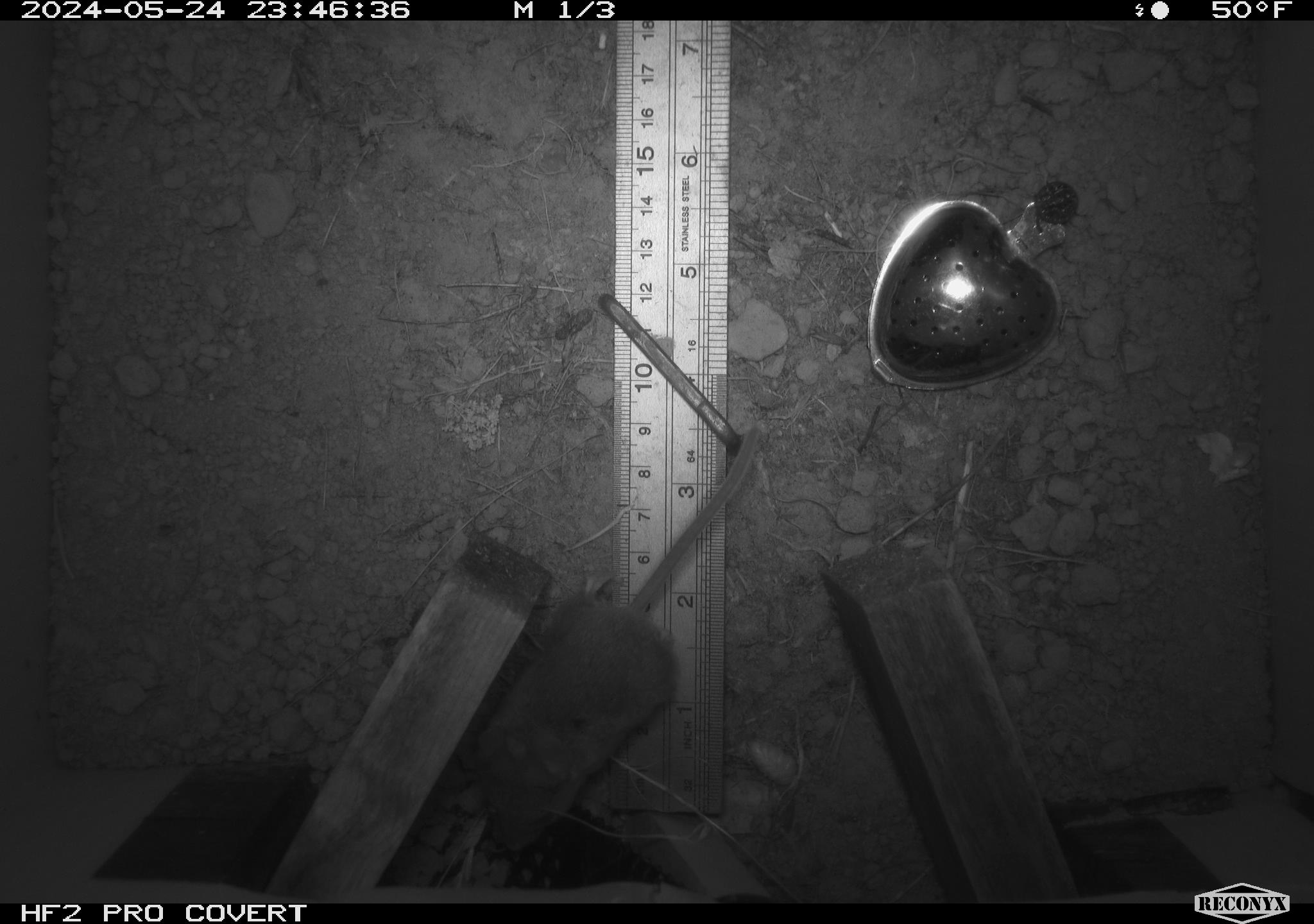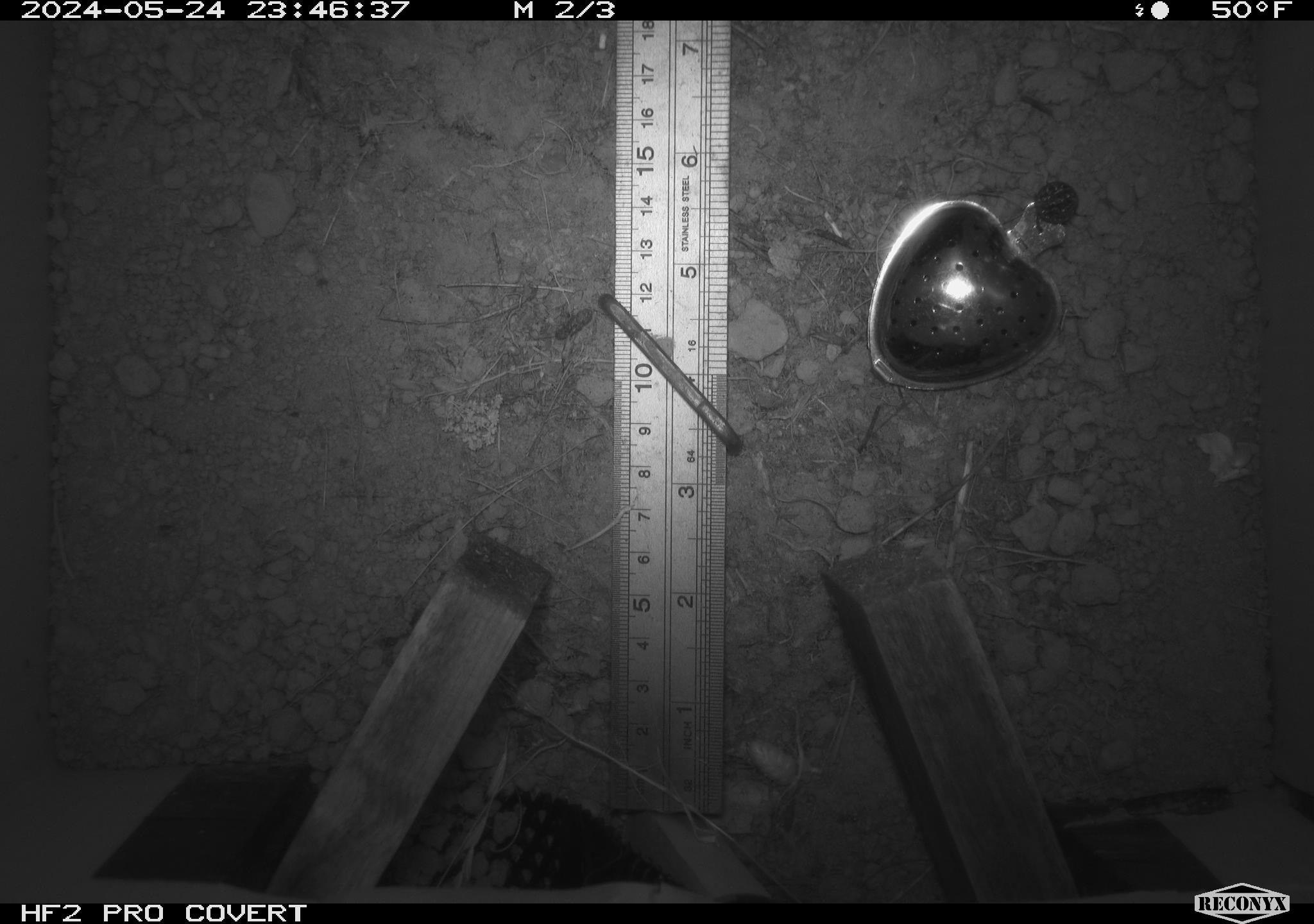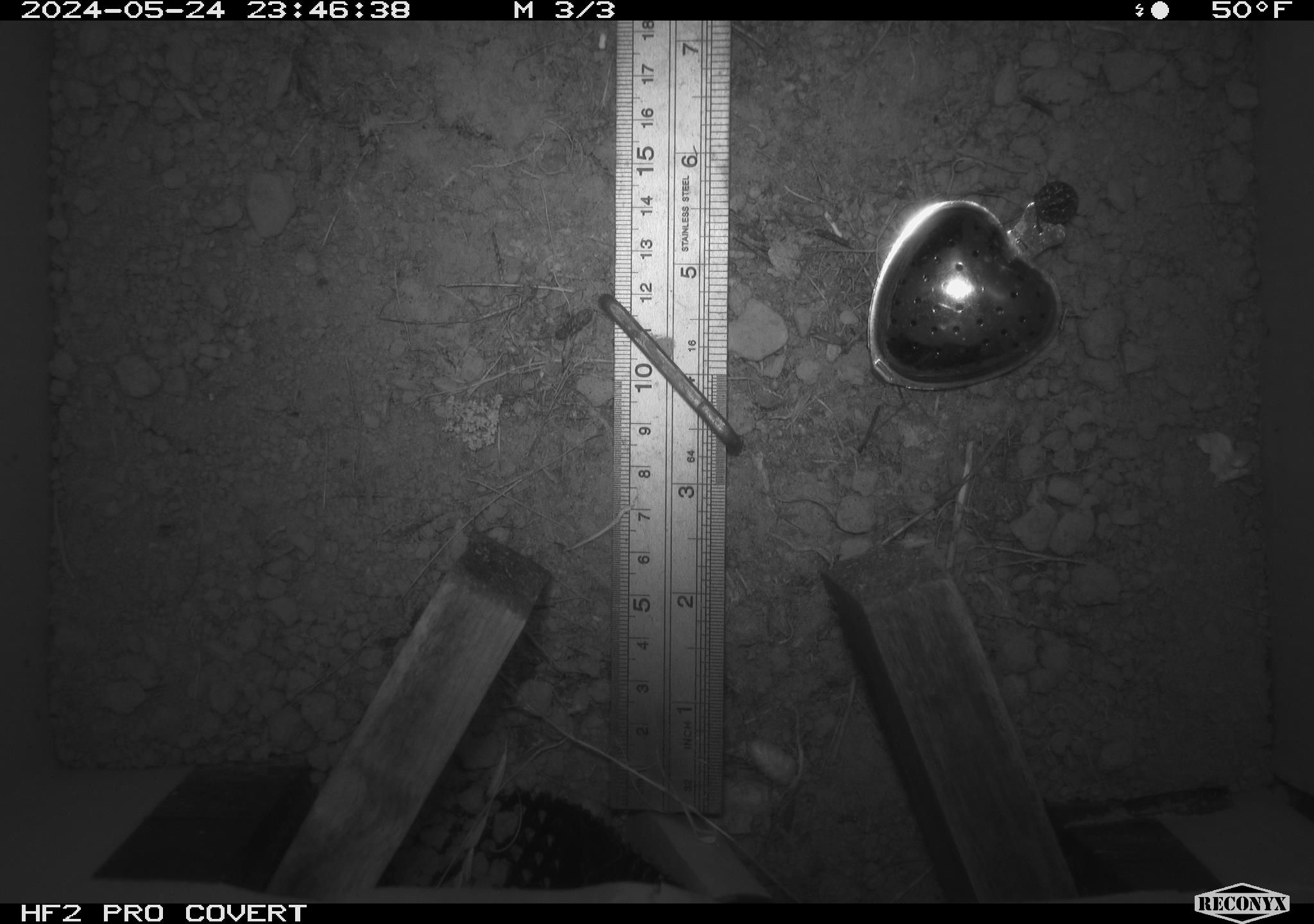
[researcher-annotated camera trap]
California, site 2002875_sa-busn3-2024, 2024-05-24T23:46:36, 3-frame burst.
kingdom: Animalia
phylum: Chordata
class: Mammalia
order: Rodentia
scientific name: Rodentia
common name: rodent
Rodent (Rodentia).